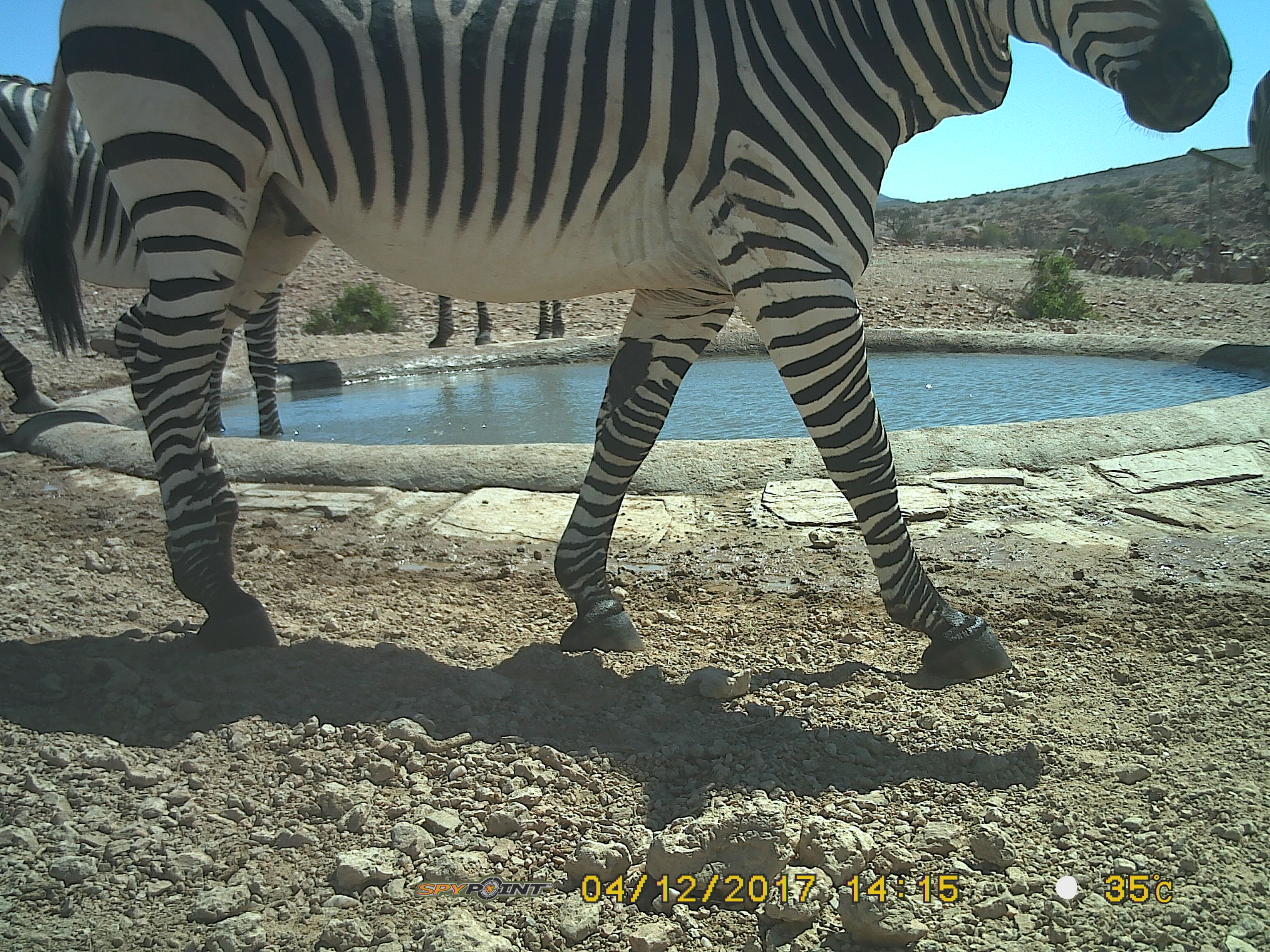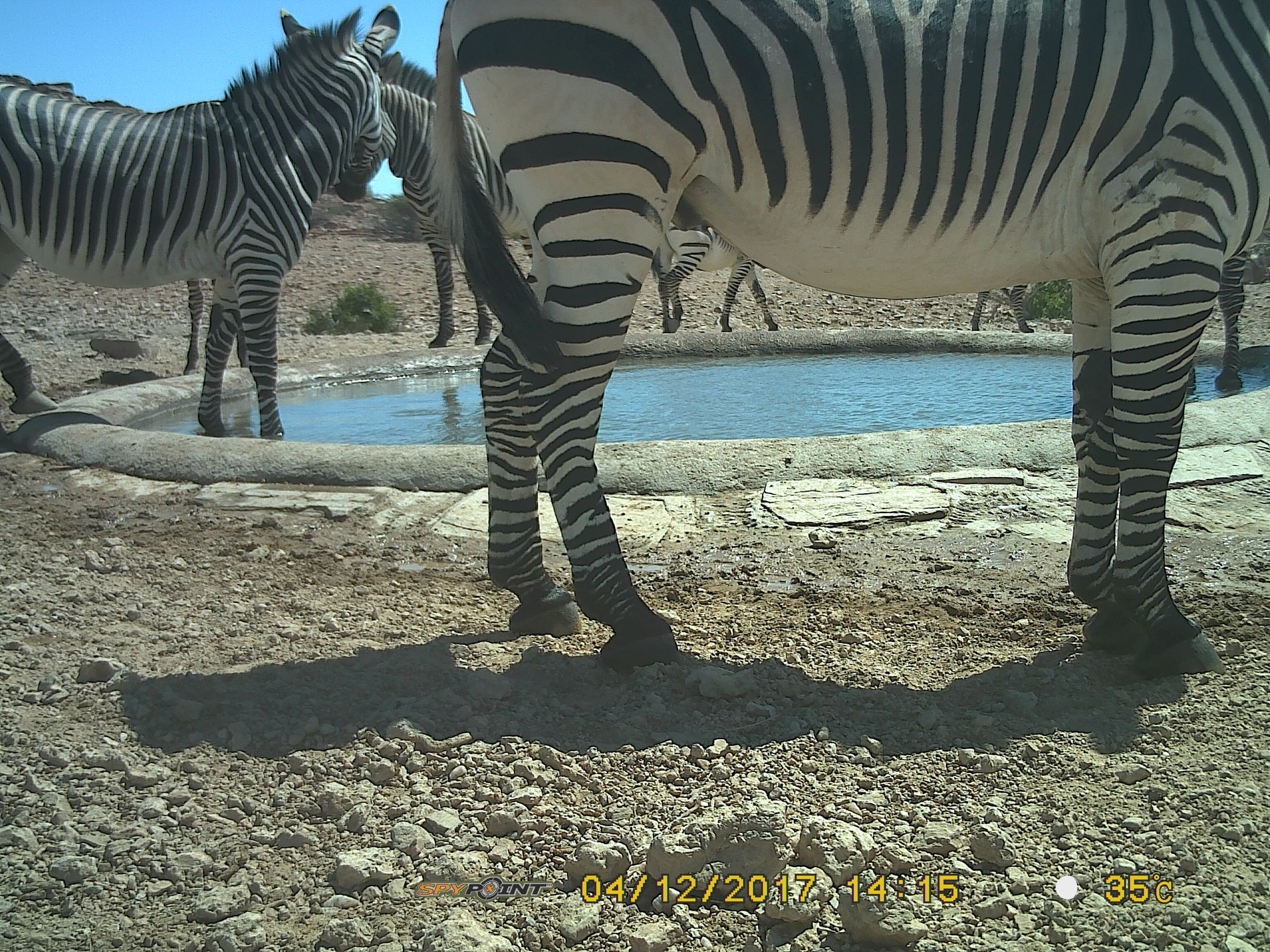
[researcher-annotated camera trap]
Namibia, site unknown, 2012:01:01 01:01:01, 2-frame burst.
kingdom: Animalia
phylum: Chordata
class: Mammalia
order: Perissodactyla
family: Equidae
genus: Equus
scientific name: Equus zebra hartmannae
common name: hartmann's mountain zebra